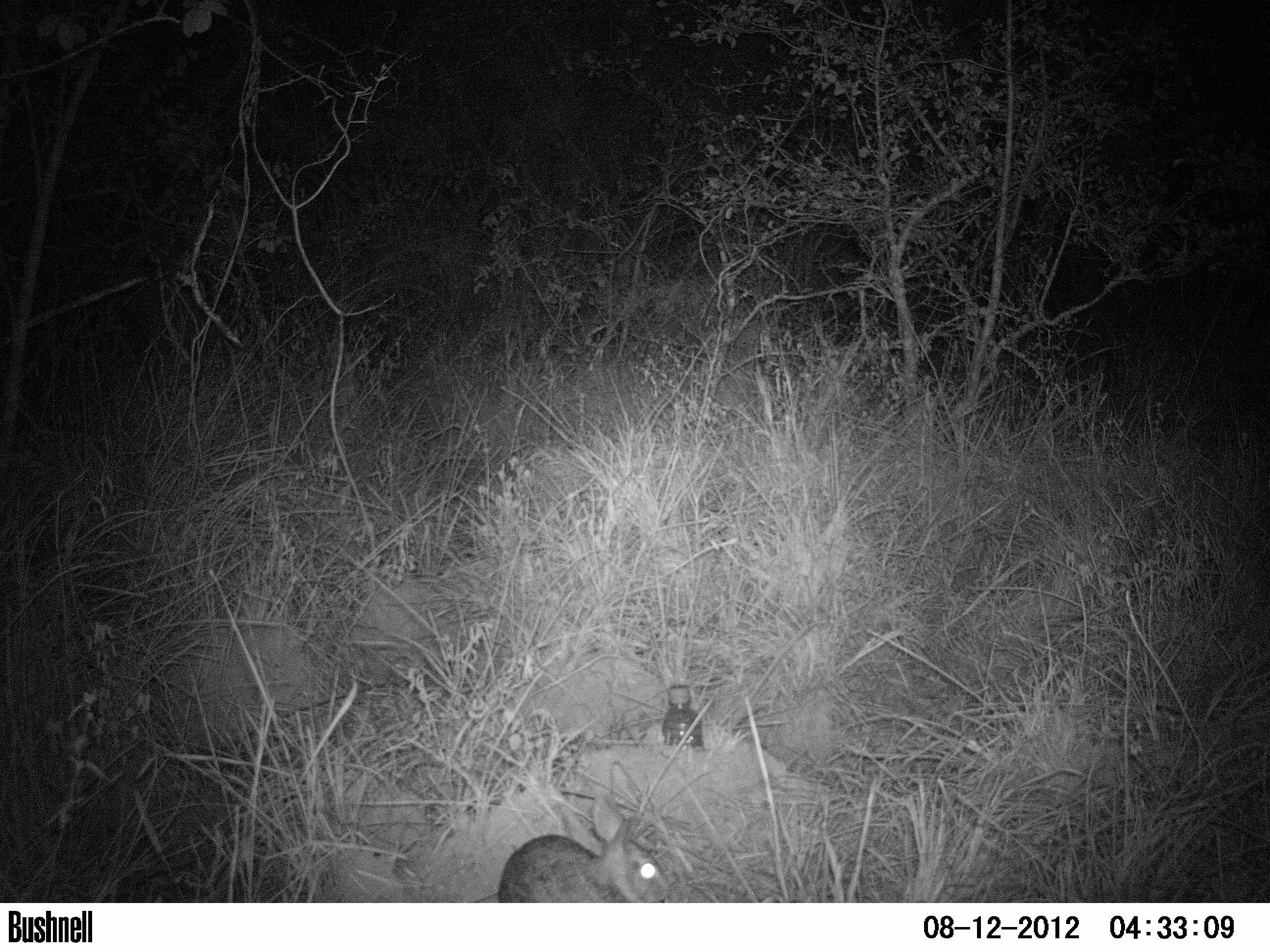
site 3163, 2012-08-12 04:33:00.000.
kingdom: Animalia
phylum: Chordata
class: Mammalia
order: Lagomorpha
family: Leporidae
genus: Sylvilagus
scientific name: Sylvilagus brasiliensis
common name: tapeti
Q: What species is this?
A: Sylvilagus brasiliensis (tapeti).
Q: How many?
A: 1.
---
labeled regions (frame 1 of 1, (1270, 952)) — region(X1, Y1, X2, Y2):
sylvilagus brasiliensis: region(498, 795, 672, 903)